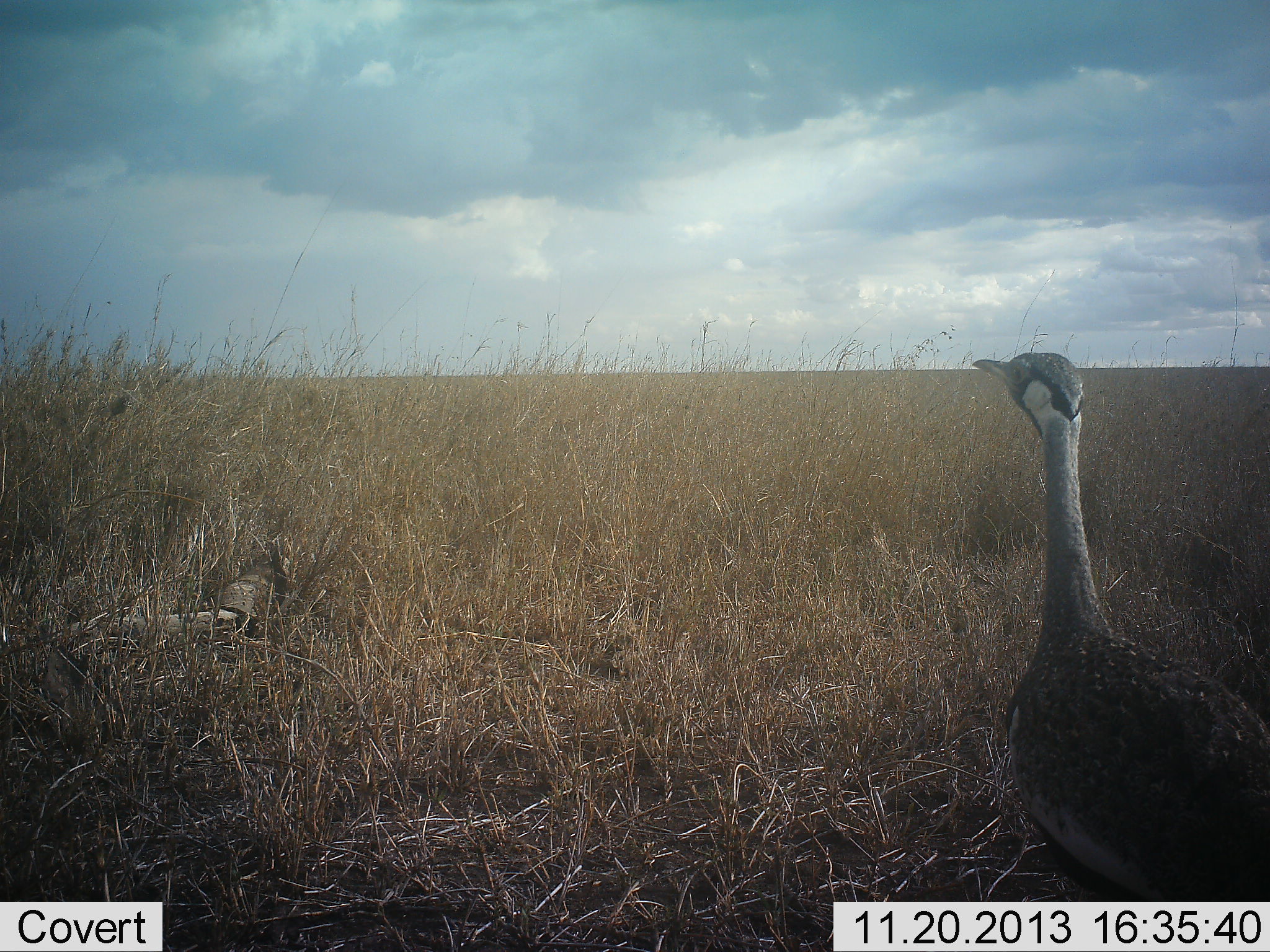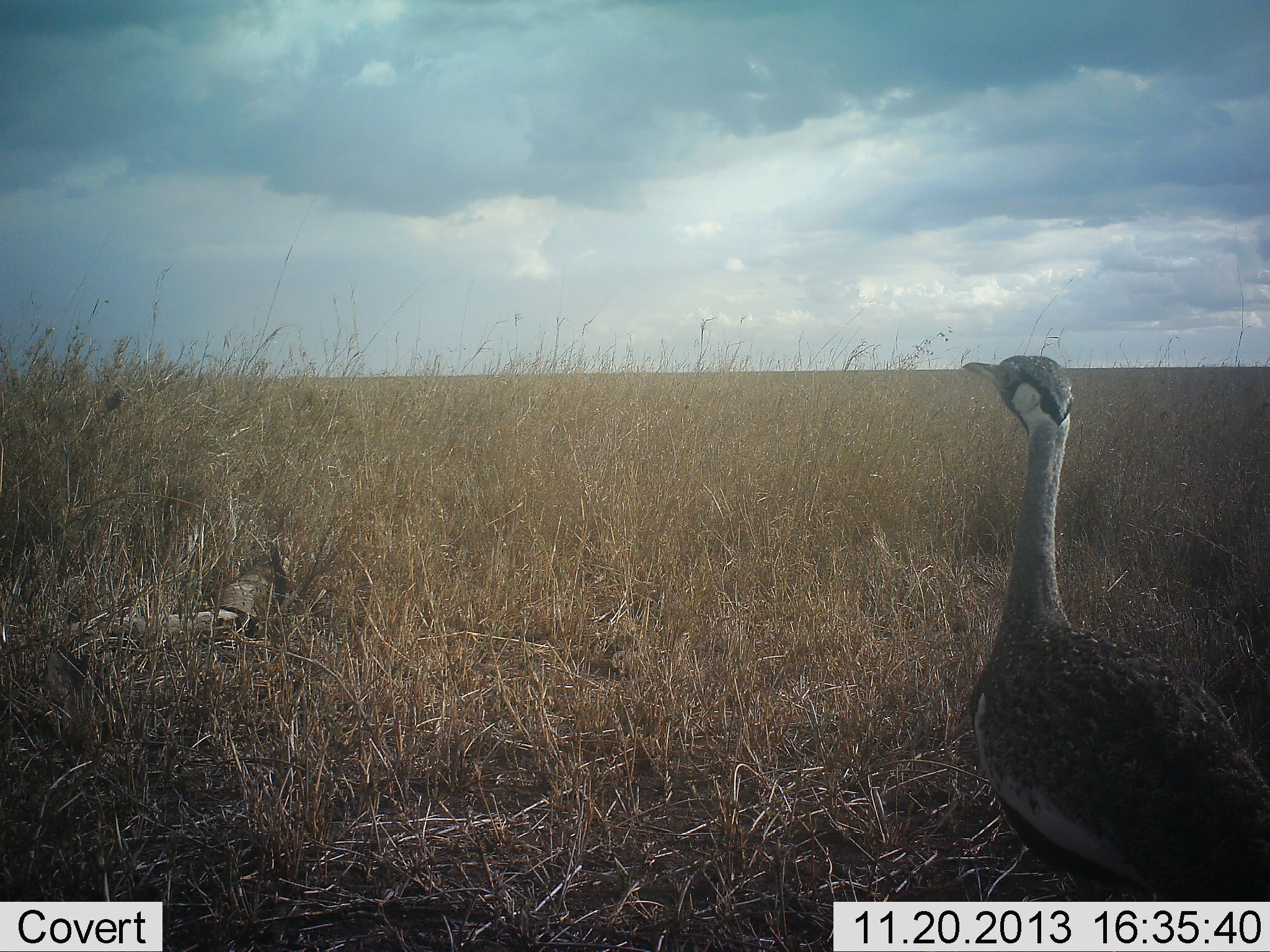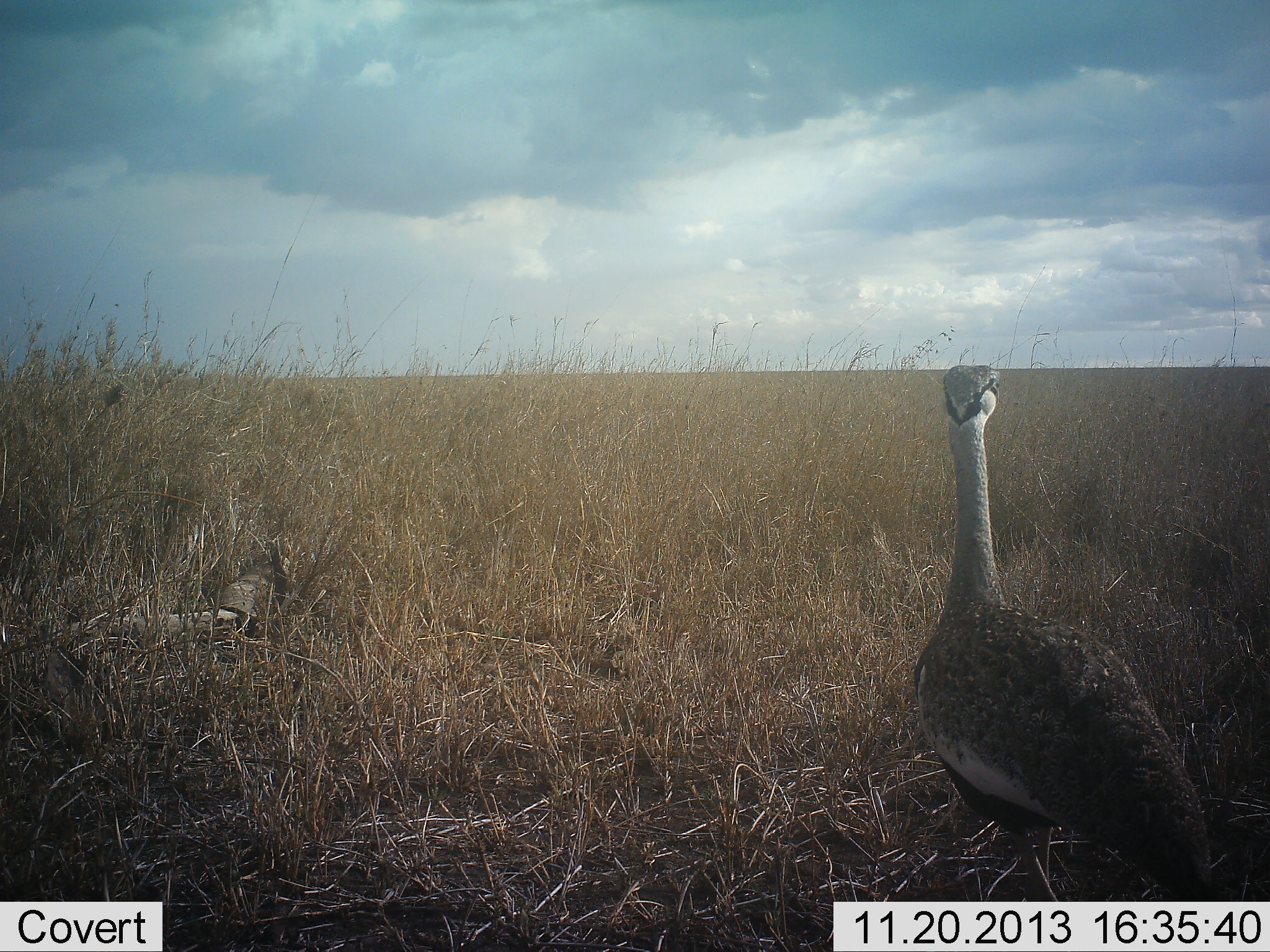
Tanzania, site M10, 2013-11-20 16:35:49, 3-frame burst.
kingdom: Animalia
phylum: Chordata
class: Aves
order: Otidiformes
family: Otididae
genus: Ardeotis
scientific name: Ardeotis kori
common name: kori bustard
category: koribustard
Koribustard (kori bustard) (Ardeotis kori), count 1. Behavior (volunteer vote fractions): standing 70%, resting 0%, moving 40%, interacting 0%. Young present (vote fraction): 0%. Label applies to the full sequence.